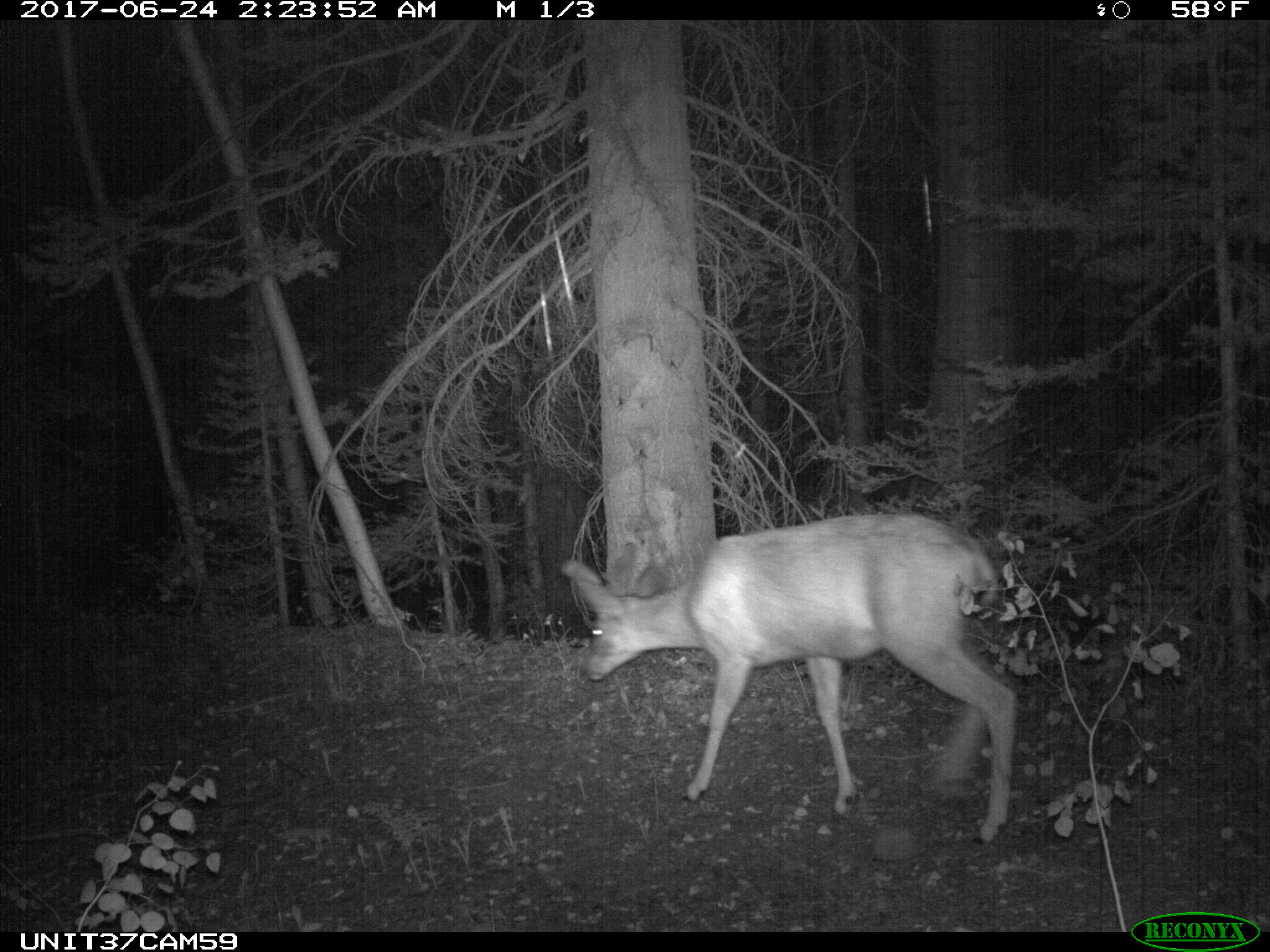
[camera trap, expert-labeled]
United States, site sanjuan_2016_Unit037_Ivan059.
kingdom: Animalia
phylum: Chordata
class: Mammalia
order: Artiodactyla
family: Cervidae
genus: Odocoileus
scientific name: Odocoileus hemionus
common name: mule deer